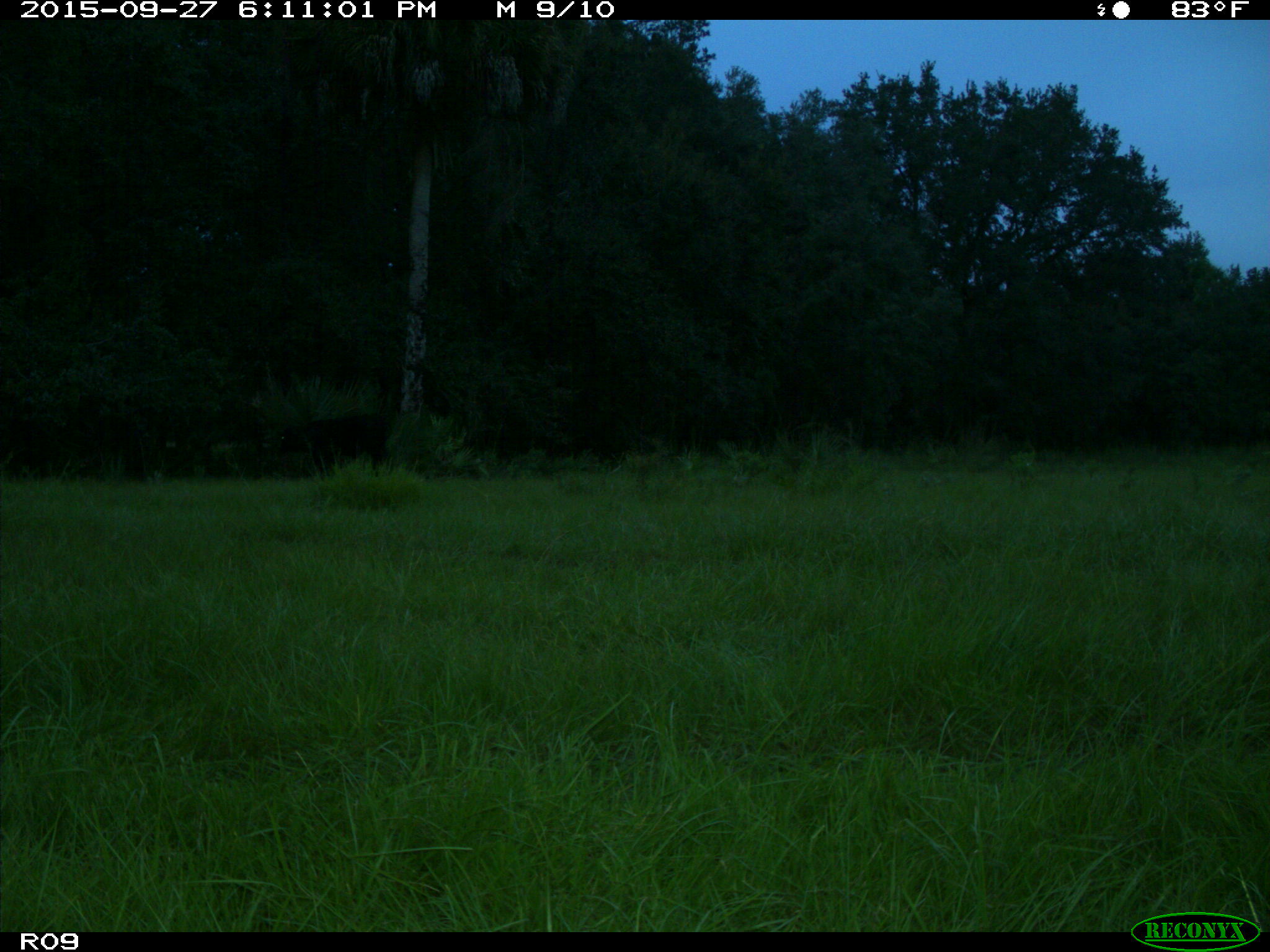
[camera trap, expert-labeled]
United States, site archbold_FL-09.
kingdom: Animalia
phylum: Chordata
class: Mammalia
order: Artiodactyla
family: Bovidae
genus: Bos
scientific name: Bos taurus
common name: domestic cow